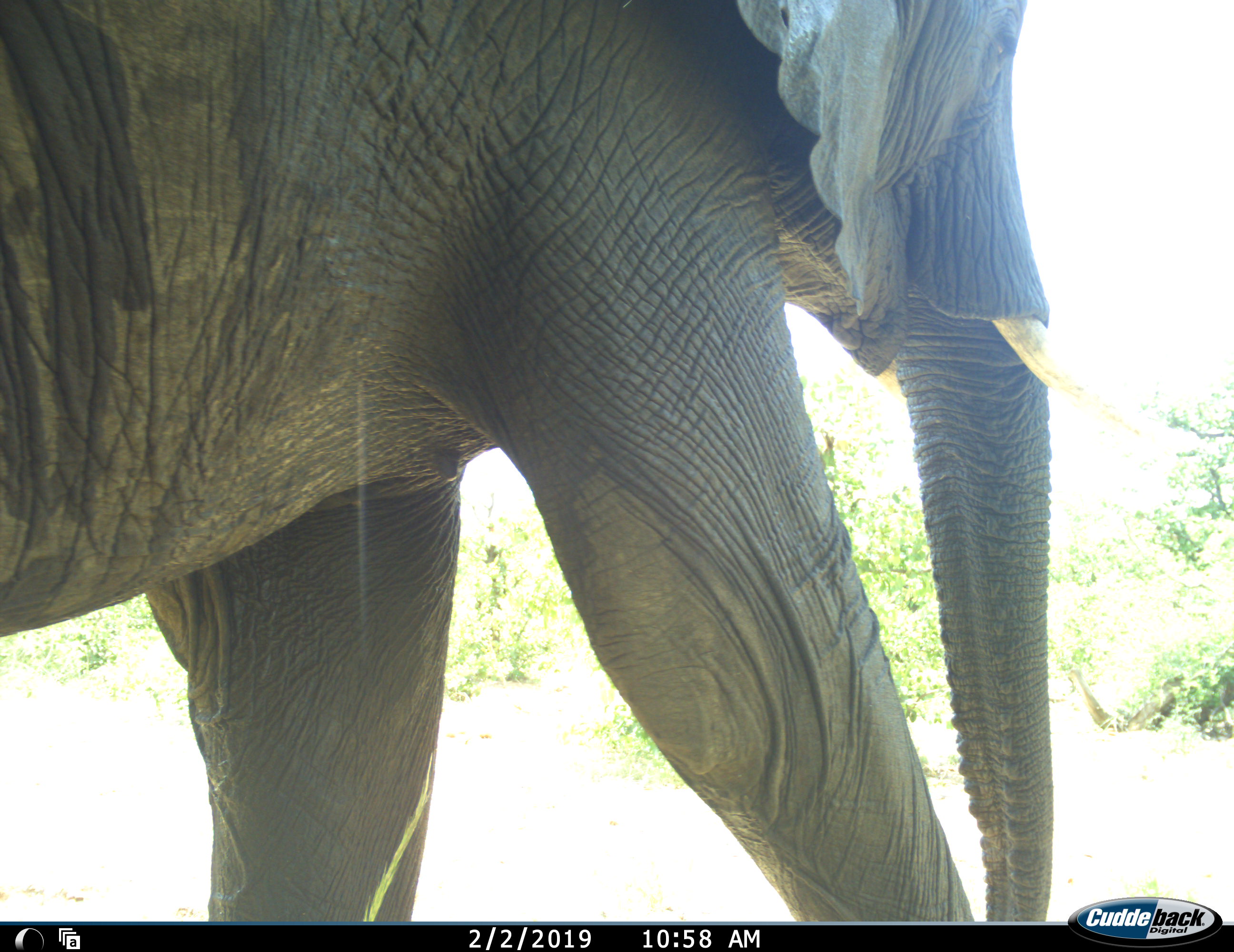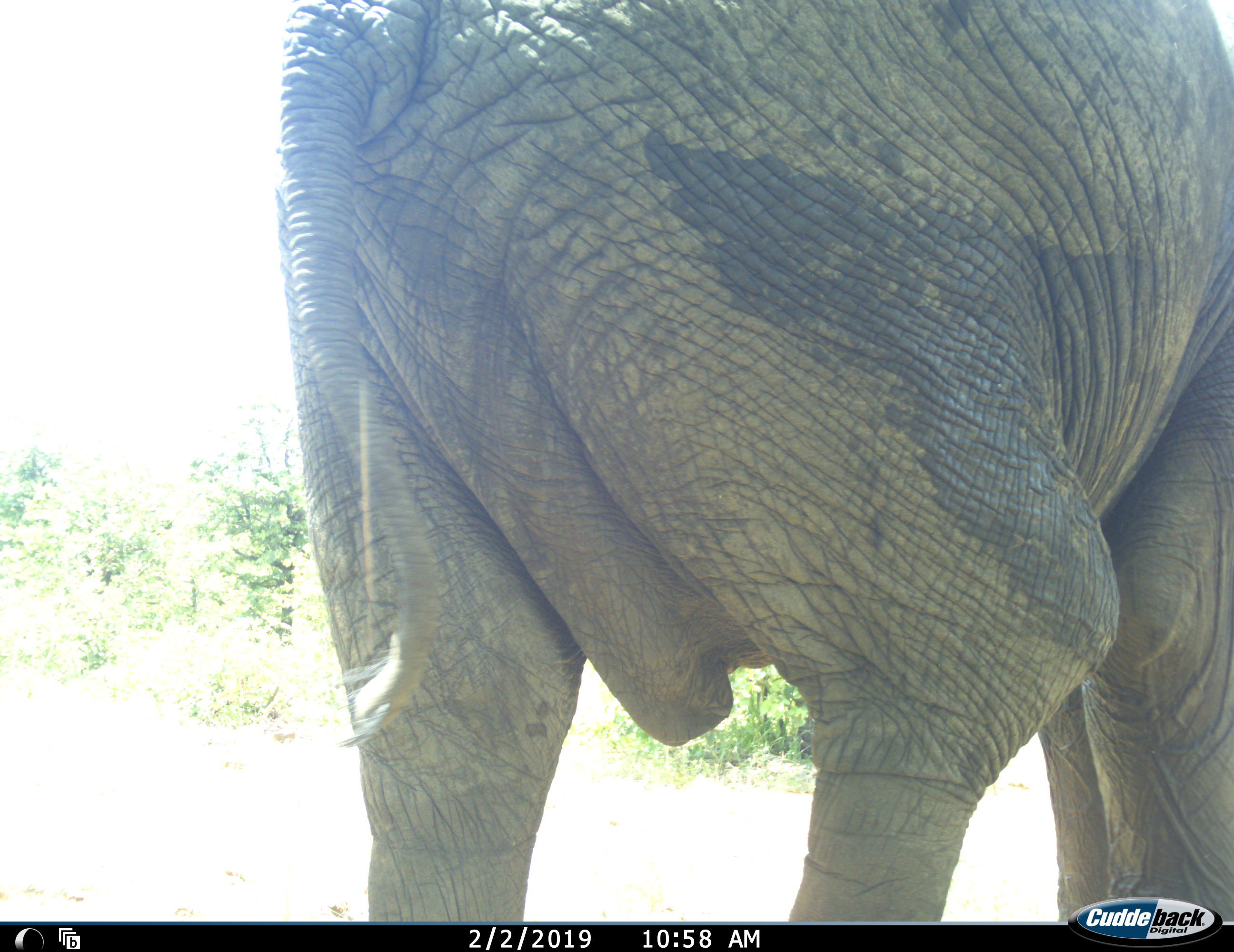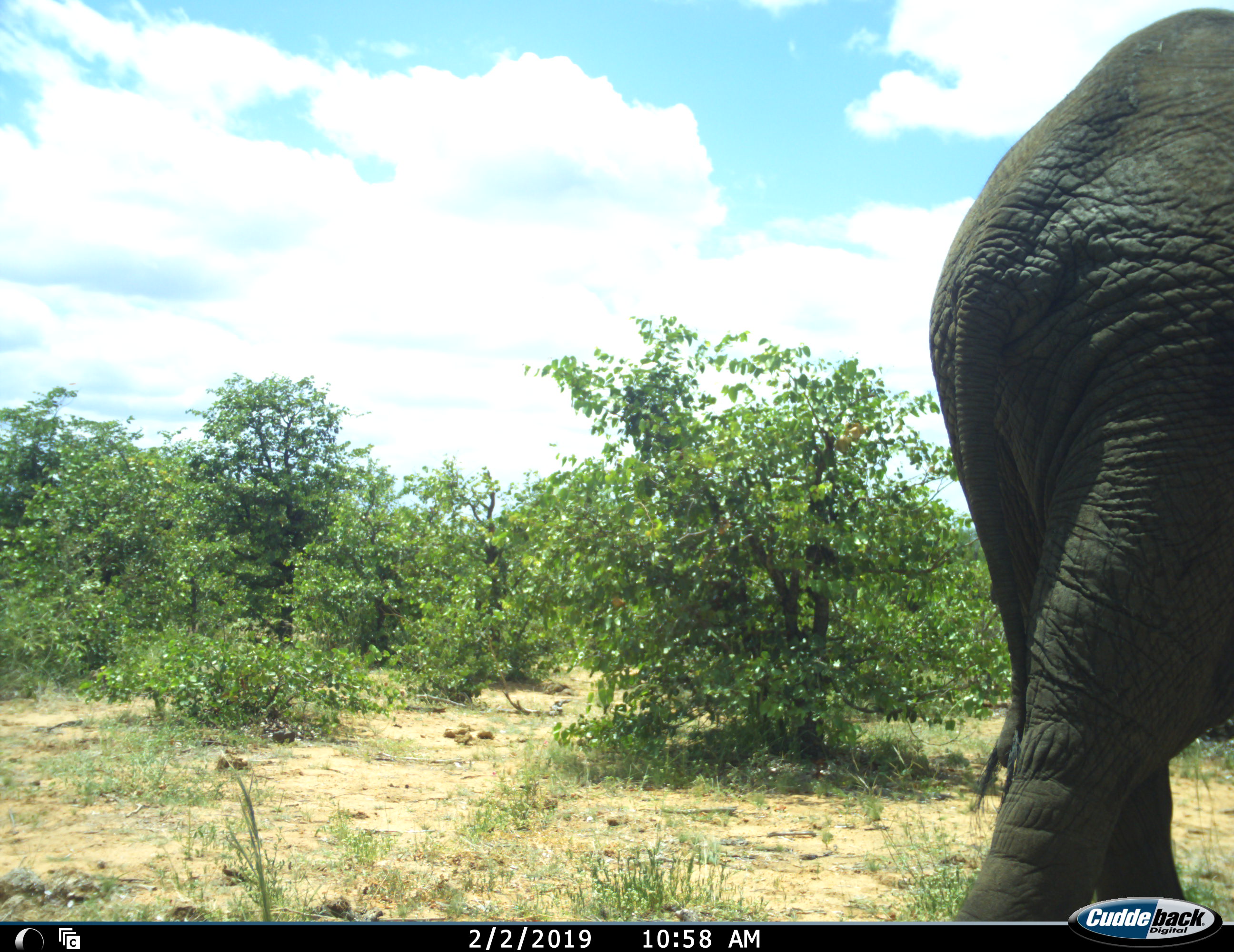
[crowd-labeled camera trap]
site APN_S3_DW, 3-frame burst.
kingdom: Animalia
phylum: Chordata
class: Mammalia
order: Proboscidea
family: Elephantidae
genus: Loxodonta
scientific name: Loxodonta africana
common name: african bush elephant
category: elephant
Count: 1.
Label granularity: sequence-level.